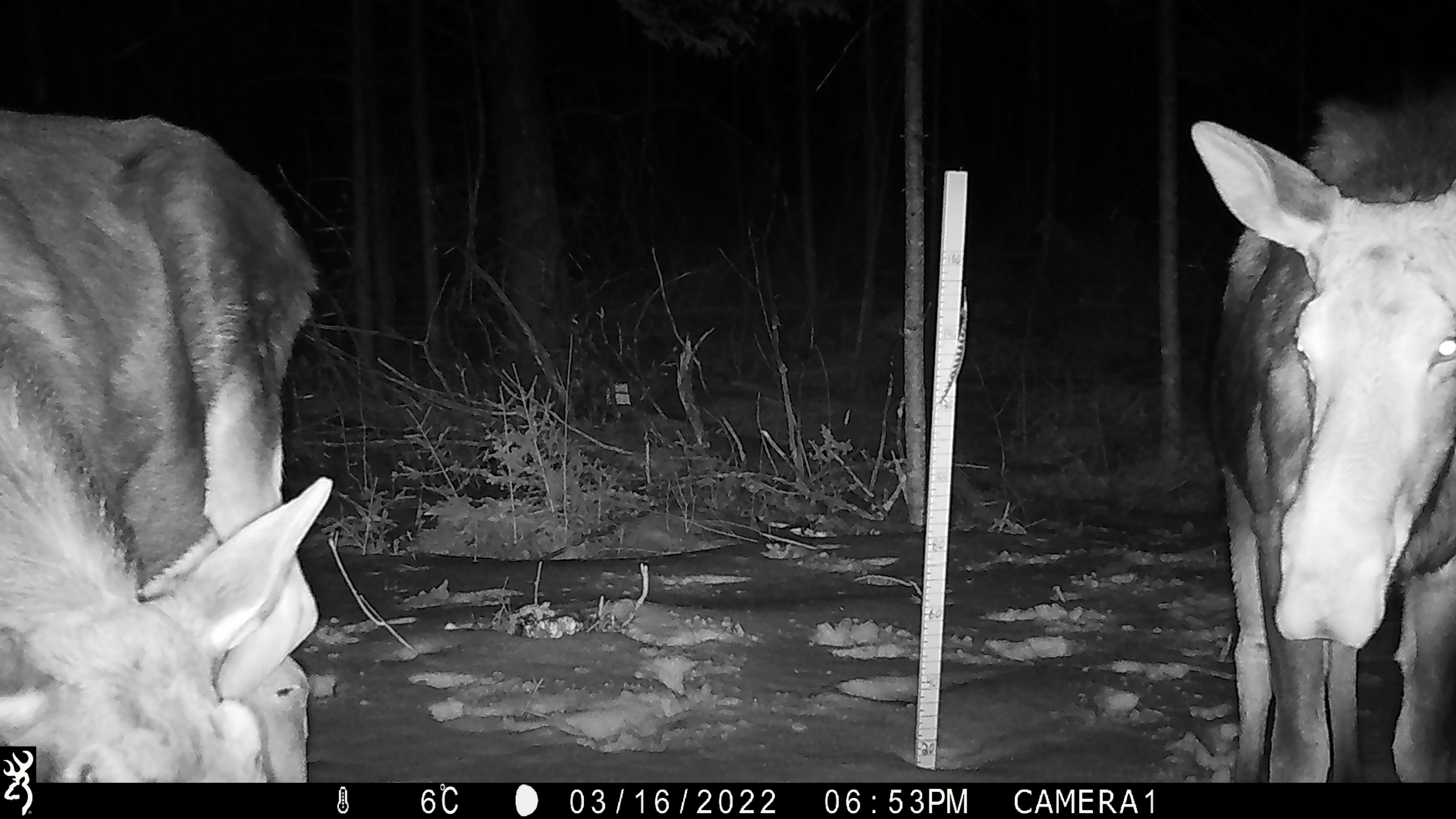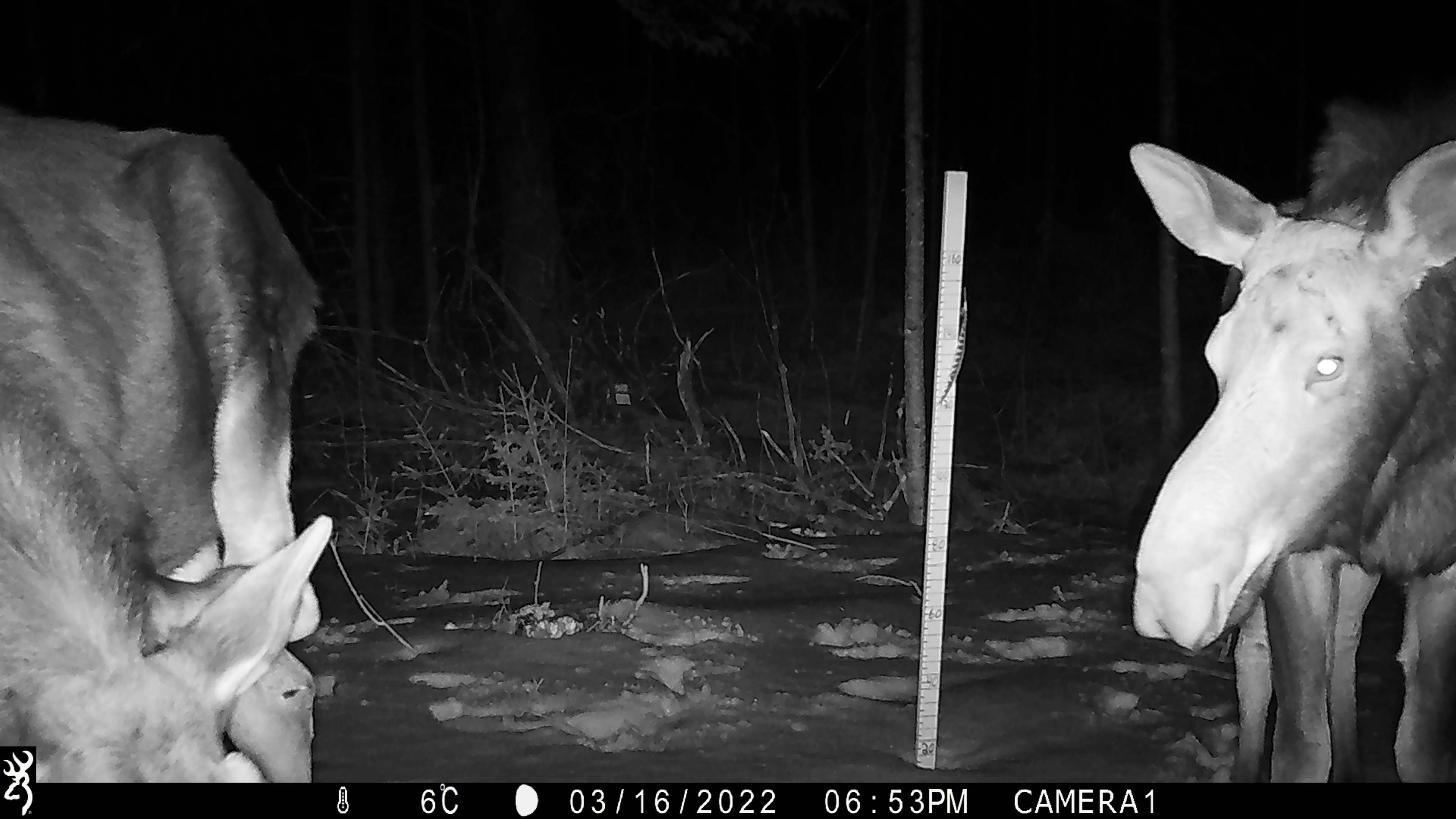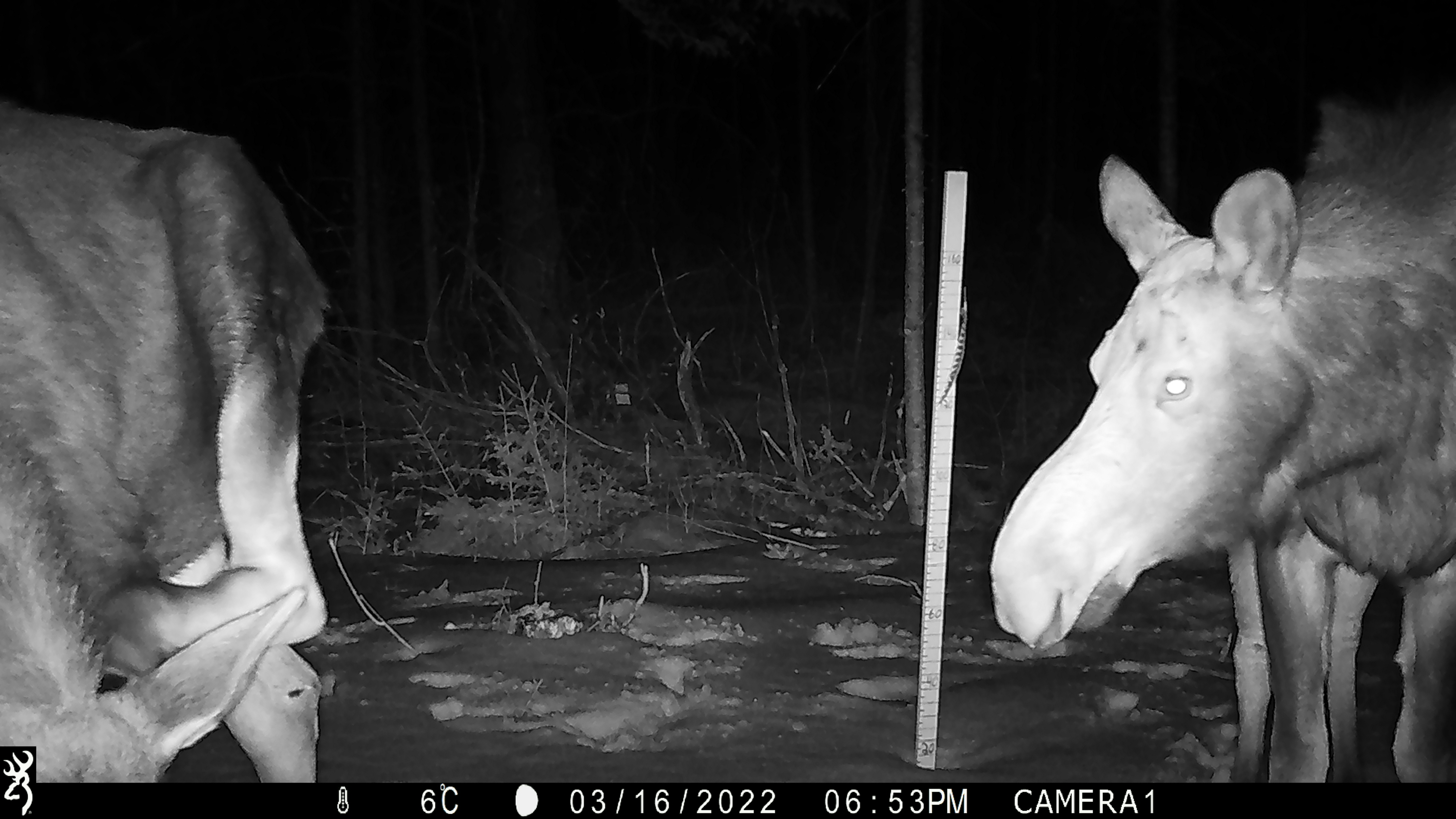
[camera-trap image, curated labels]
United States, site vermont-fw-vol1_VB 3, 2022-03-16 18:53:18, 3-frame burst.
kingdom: Animalia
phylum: Chordata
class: Mammalia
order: Artiodactyla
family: Cervidae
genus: Alces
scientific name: Alces alces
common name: moose